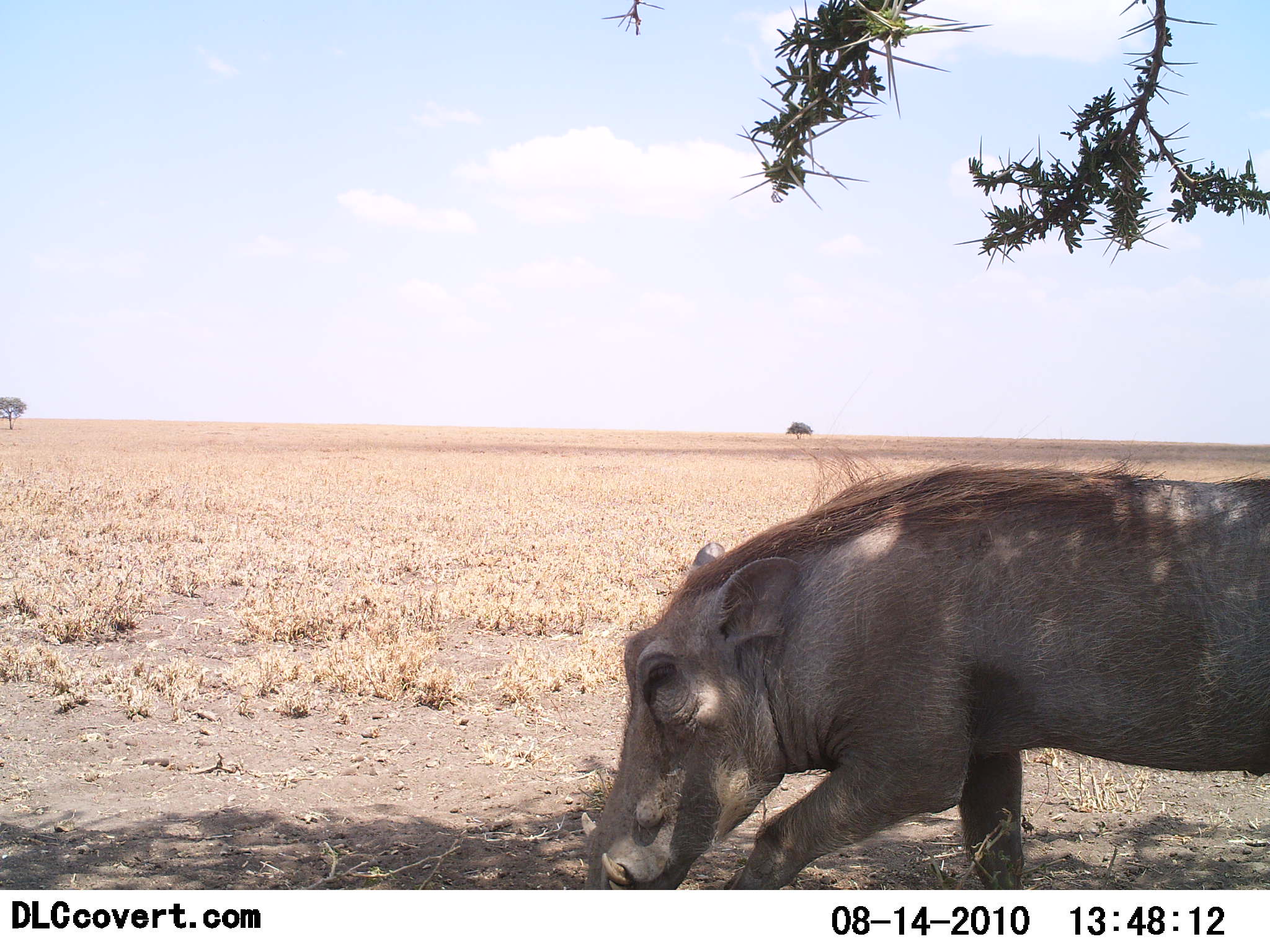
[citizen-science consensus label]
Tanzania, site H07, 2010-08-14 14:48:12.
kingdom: Animalia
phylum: Chordata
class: Mammalia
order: Artiodactyla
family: Suidae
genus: Phacochoerus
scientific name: Phacochoerus africanus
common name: warthog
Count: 1.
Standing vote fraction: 18%.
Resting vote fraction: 0%.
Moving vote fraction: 76%.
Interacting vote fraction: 0%.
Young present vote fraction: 0%.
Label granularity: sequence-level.